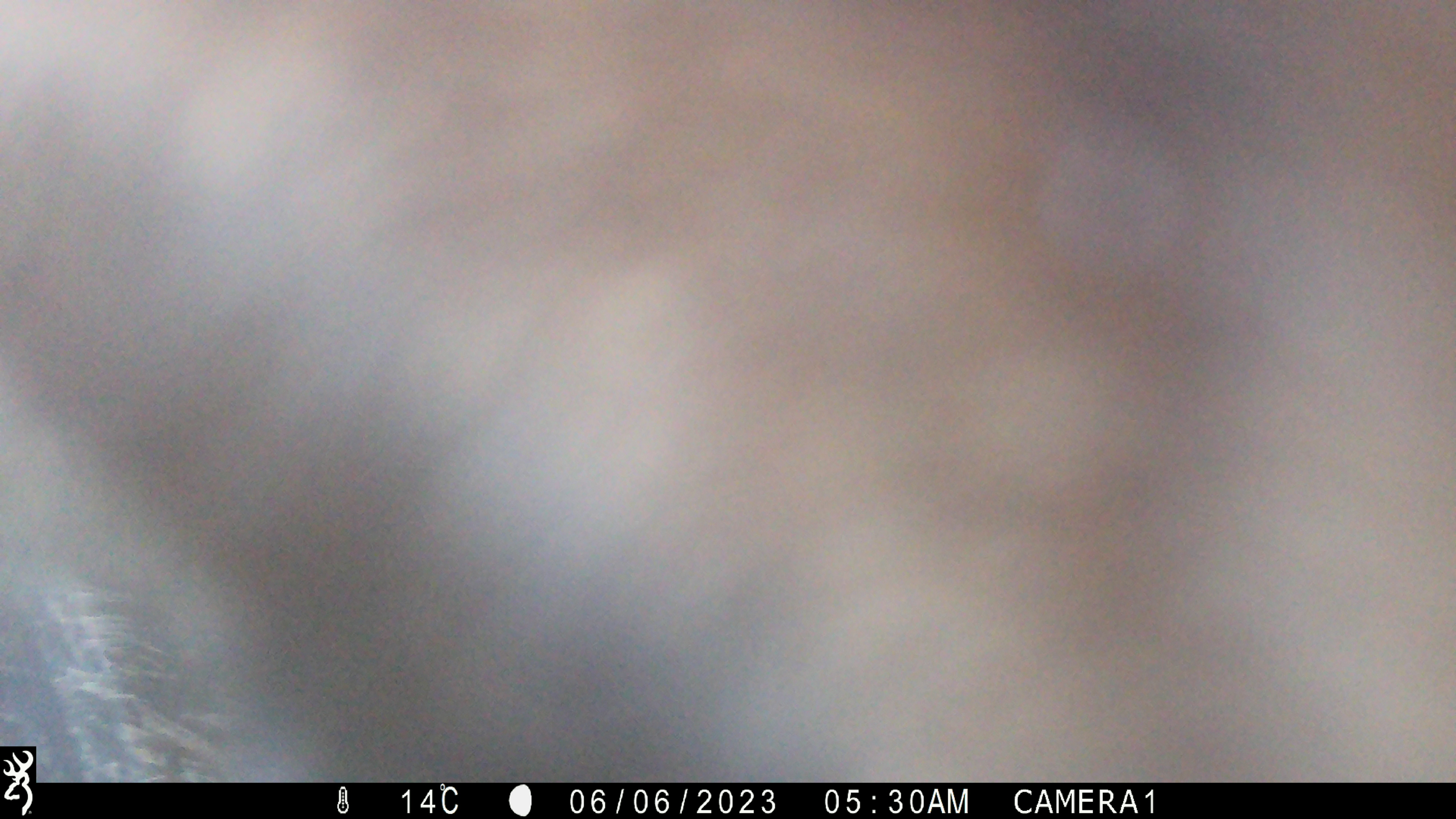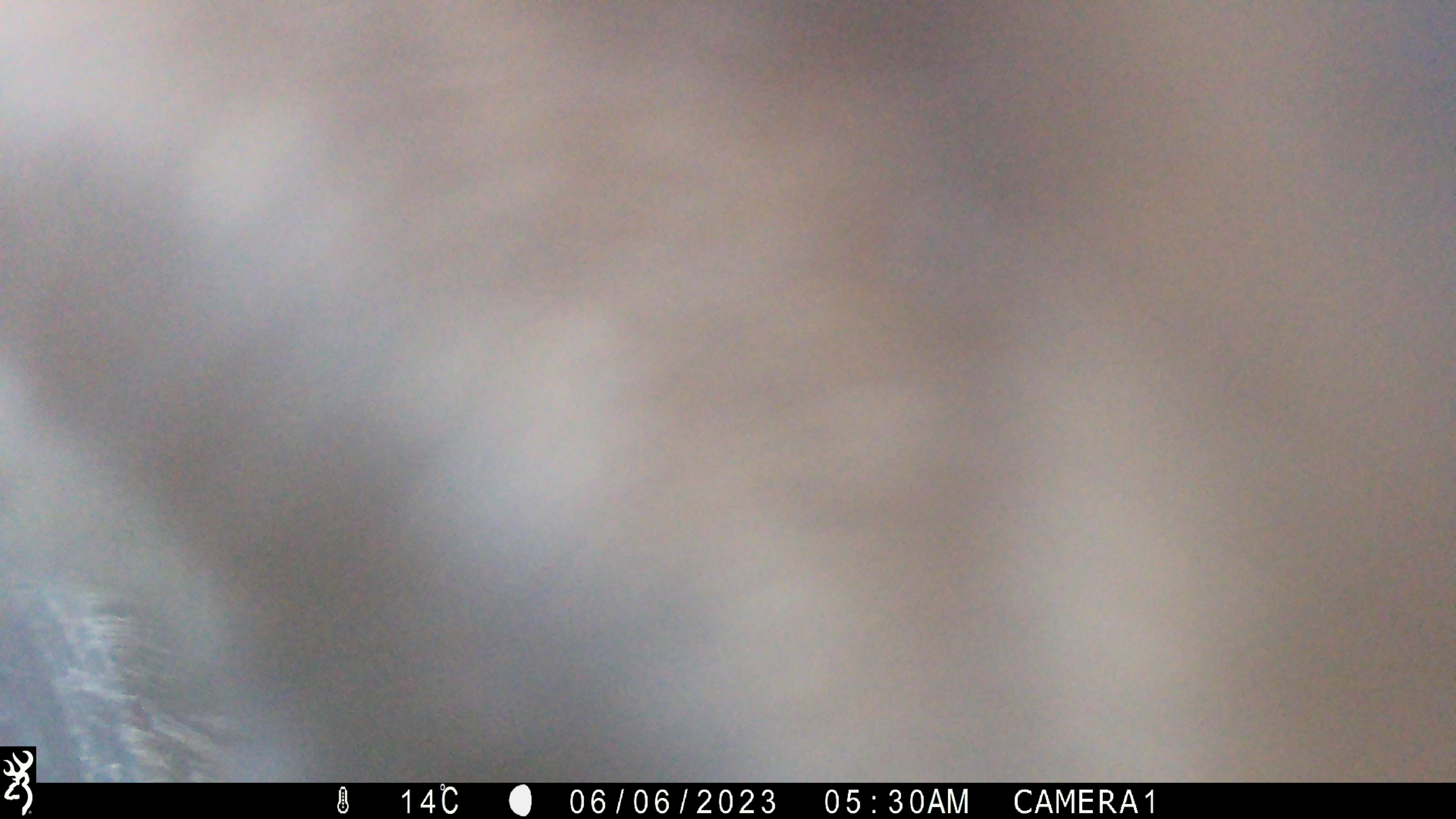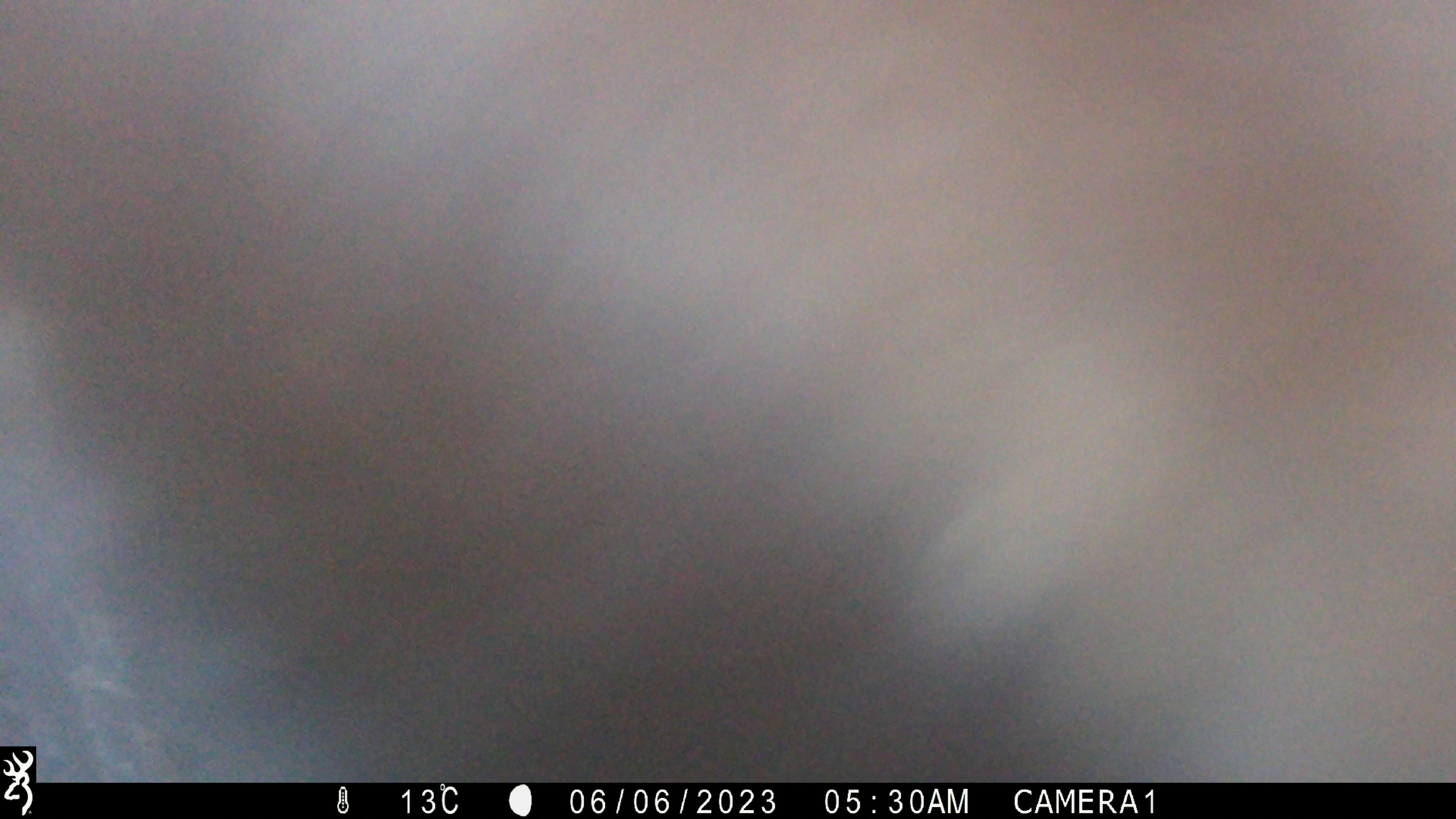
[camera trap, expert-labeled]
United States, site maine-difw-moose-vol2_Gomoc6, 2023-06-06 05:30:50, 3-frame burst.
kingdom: Animalia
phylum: Chordata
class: Mammalia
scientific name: Mammalia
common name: mammal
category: mammal sp.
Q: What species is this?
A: Mammal sp. (mammal) (Mammalia).